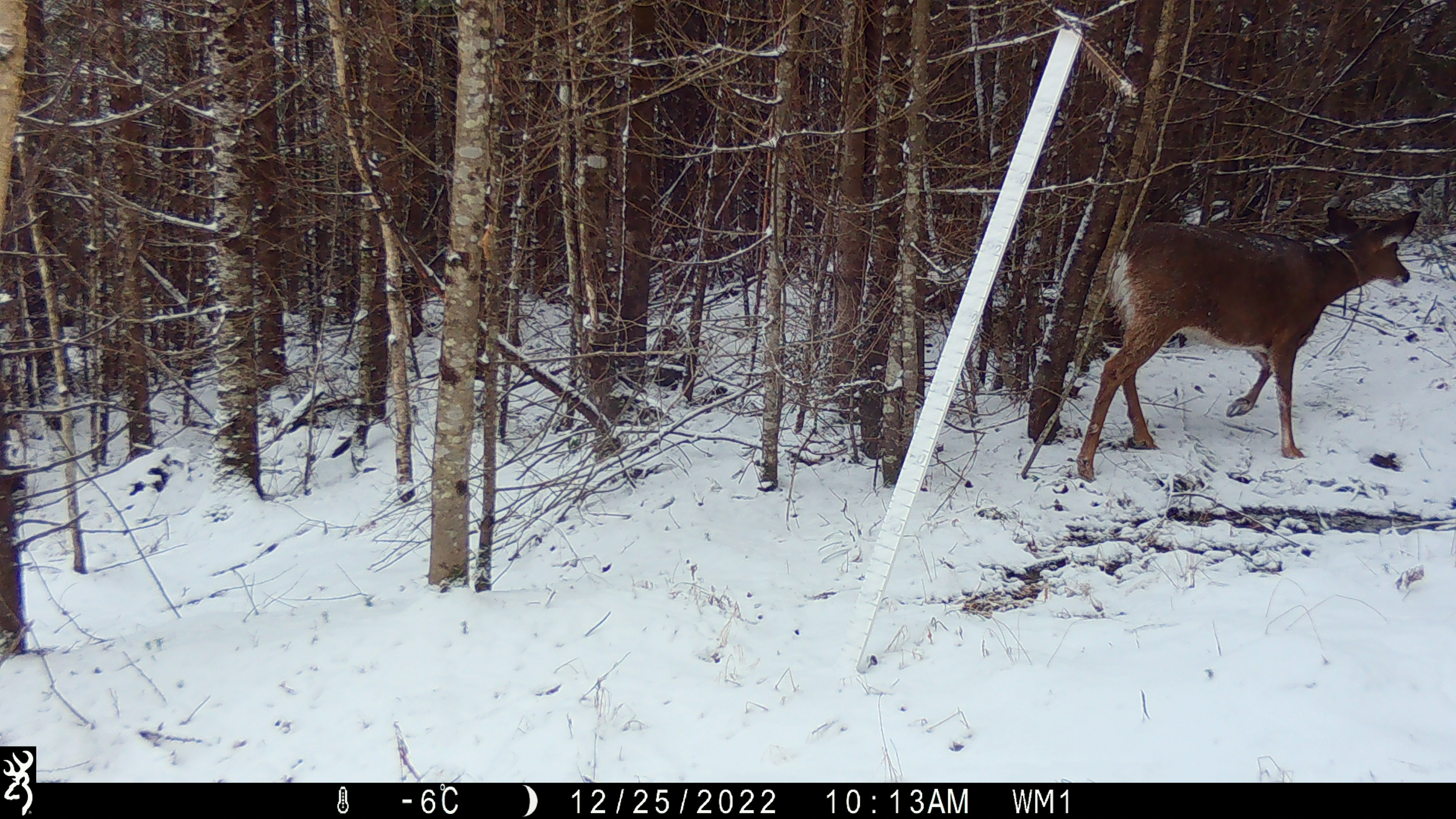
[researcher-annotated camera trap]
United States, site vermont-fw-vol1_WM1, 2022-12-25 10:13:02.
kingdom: Animalia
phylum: Chordata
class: Mammalia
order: Artiodactyla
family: Cervidae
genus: Odocoileus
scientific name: Odocoileus virginianus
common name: white-tailed deer